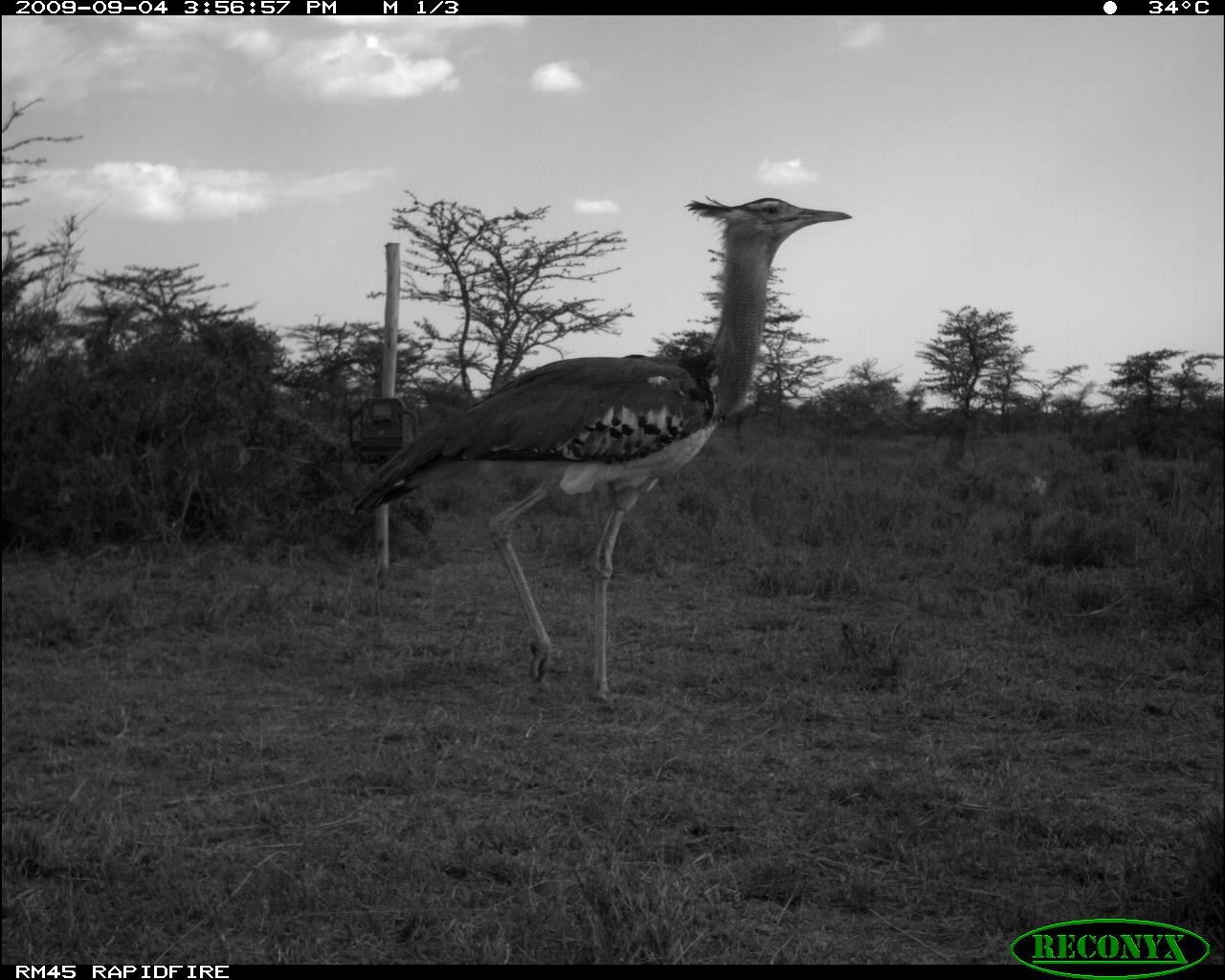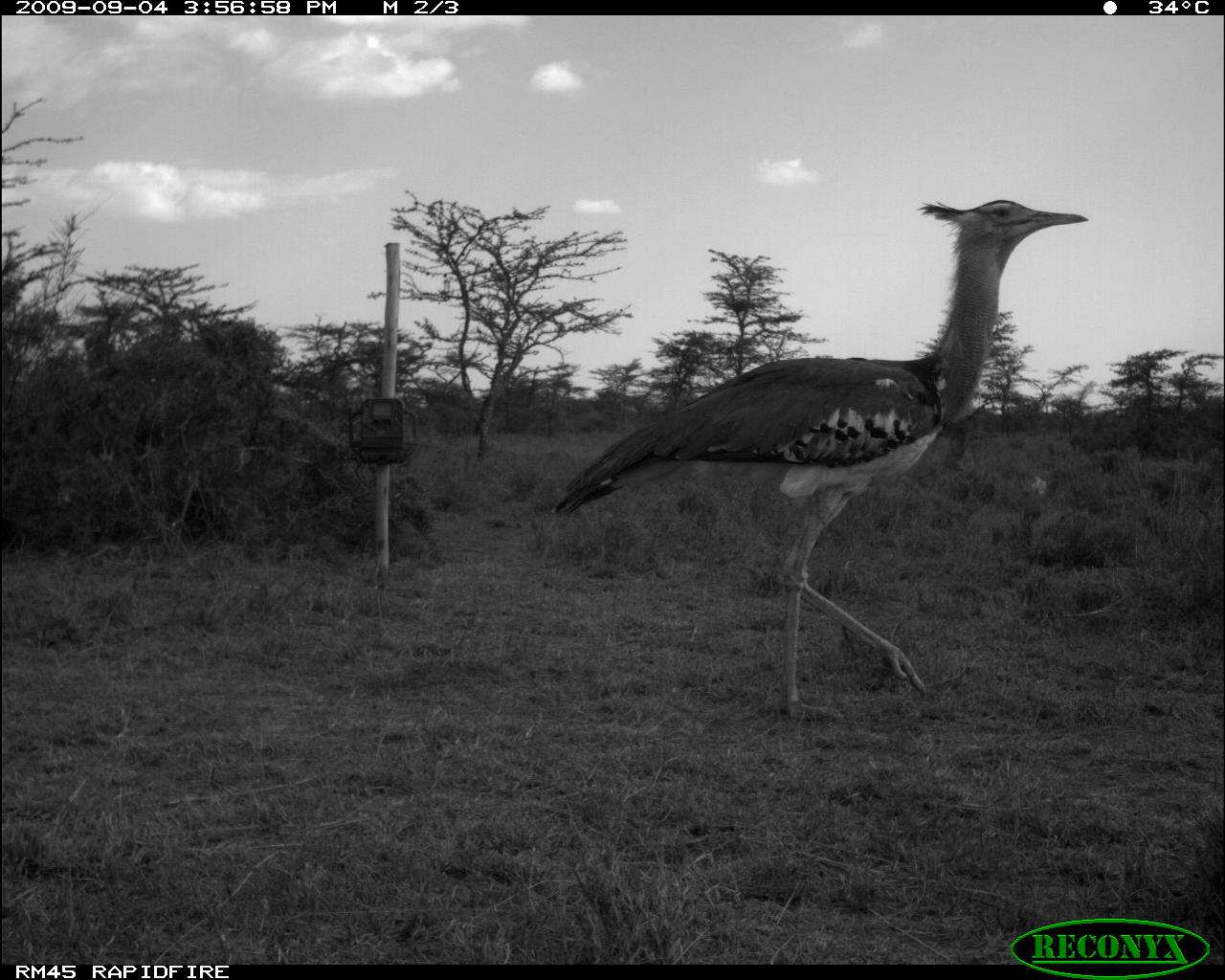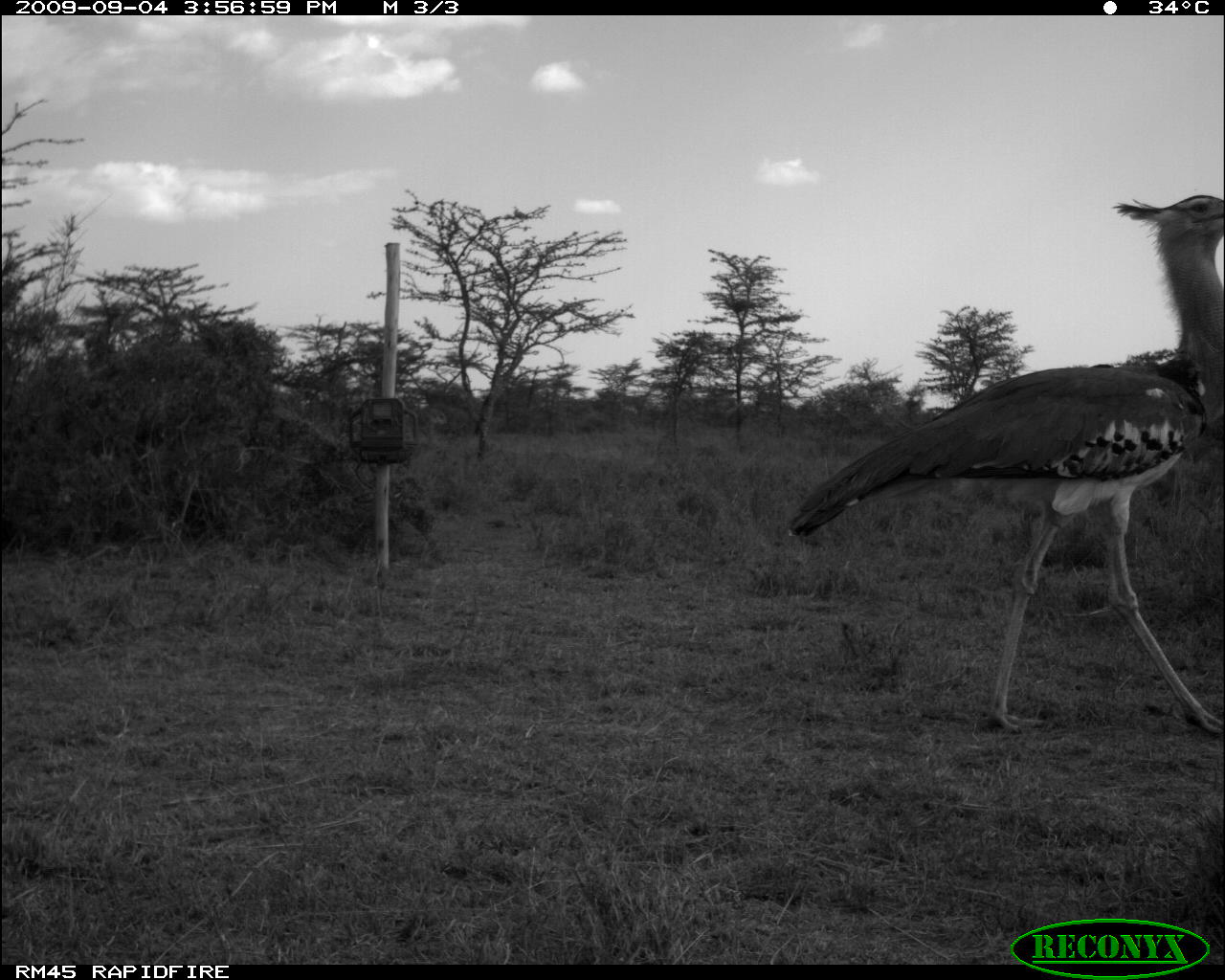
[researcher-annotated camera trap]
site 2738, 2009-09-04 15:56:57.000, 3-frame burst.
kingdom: Animalia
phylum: Chordata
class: Aves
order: Otidiformes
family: Otididae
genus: Ardeotis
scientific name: Ardeotis kori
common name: kori bustard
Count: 1.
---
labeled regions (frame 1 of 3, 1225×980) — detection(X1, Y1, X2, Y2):
ardeotis kori: detection(355, 197, 849, 703)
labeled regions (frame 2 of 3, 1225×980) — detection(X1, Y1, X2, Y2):
ardeotis kori: detection(550, 201, 1089, 725)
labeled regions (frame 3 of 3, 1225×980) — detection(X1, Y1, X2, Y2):
ardeotis kori: detection(784, 189, 1225, 734)